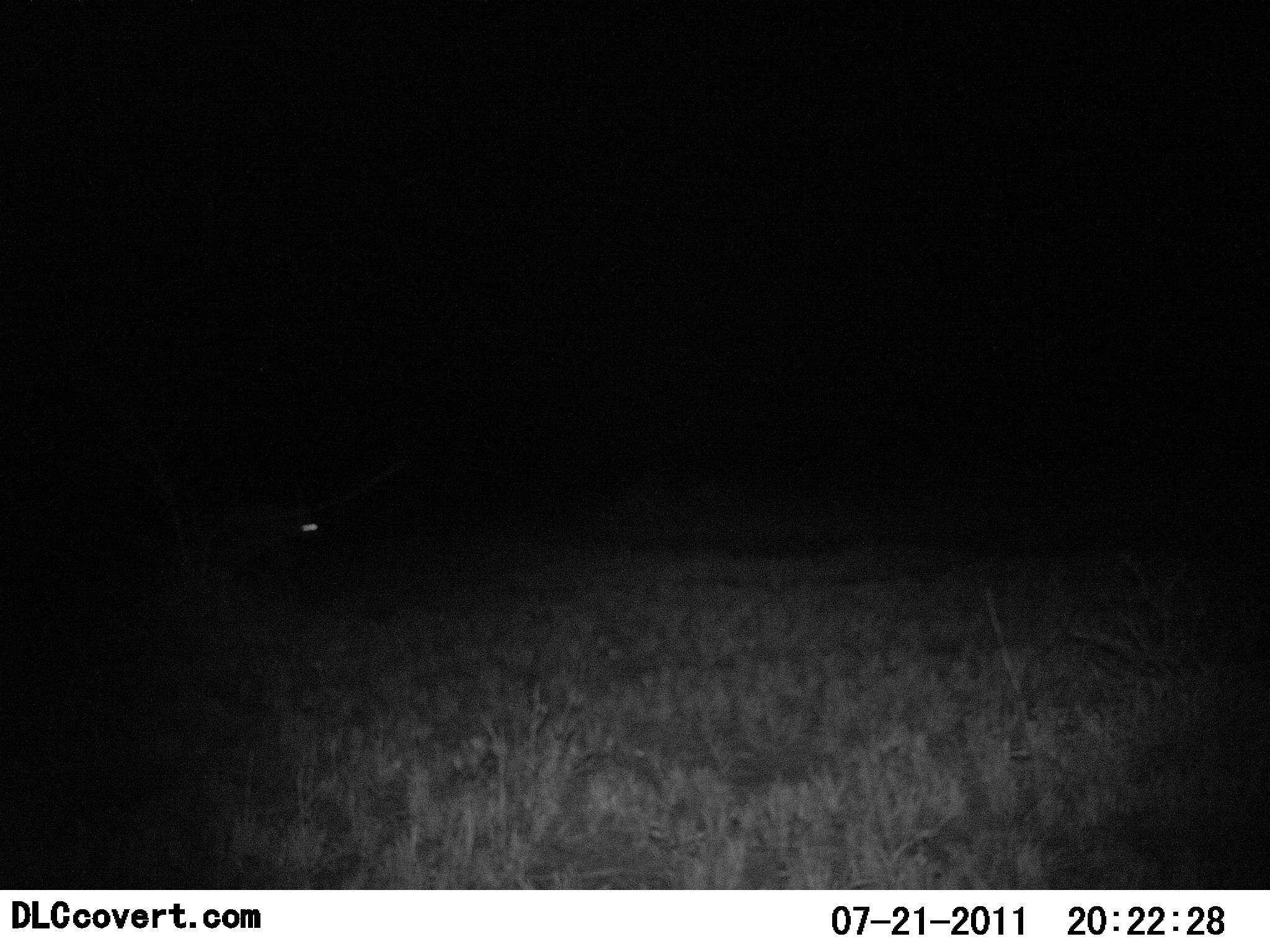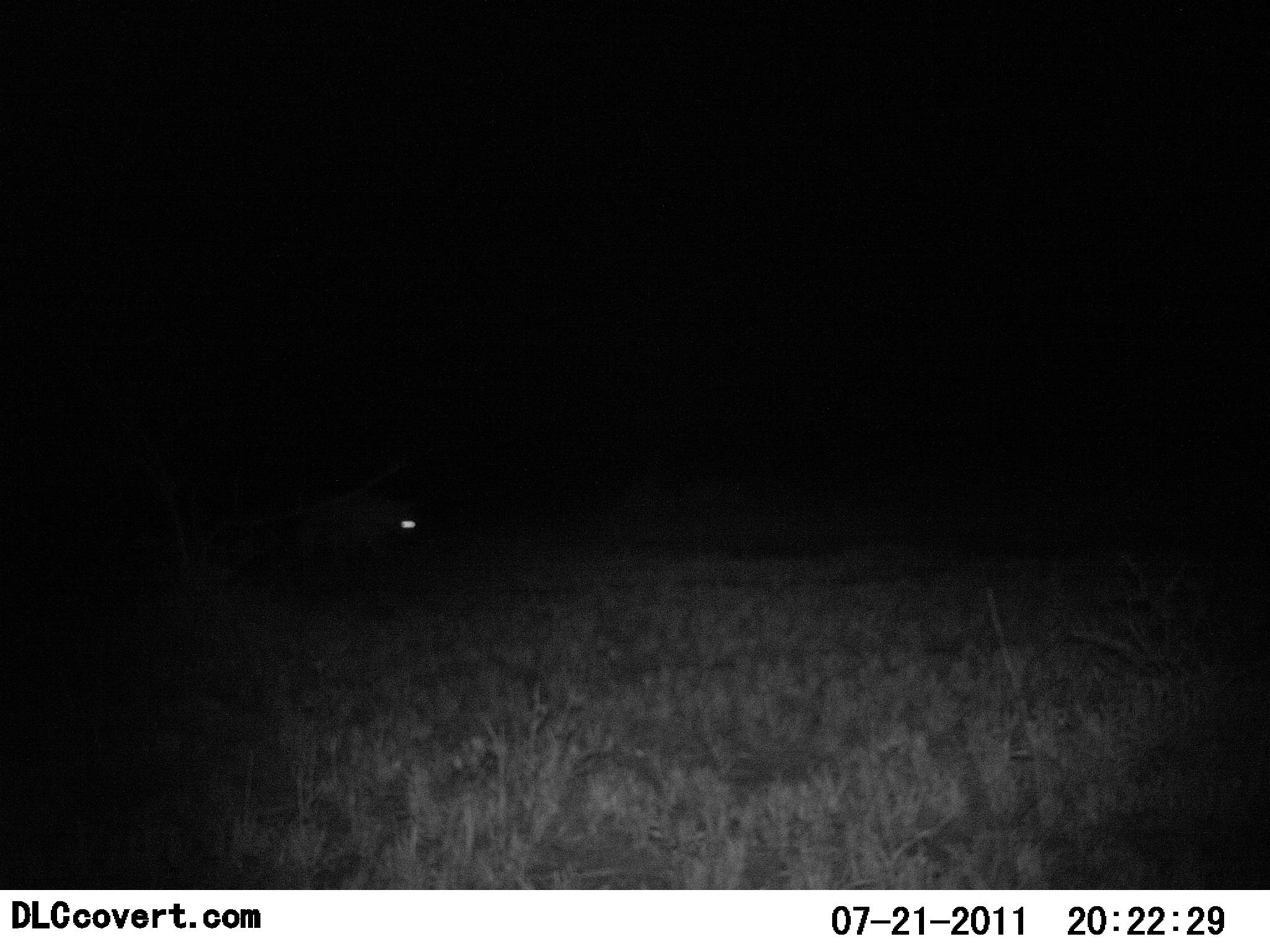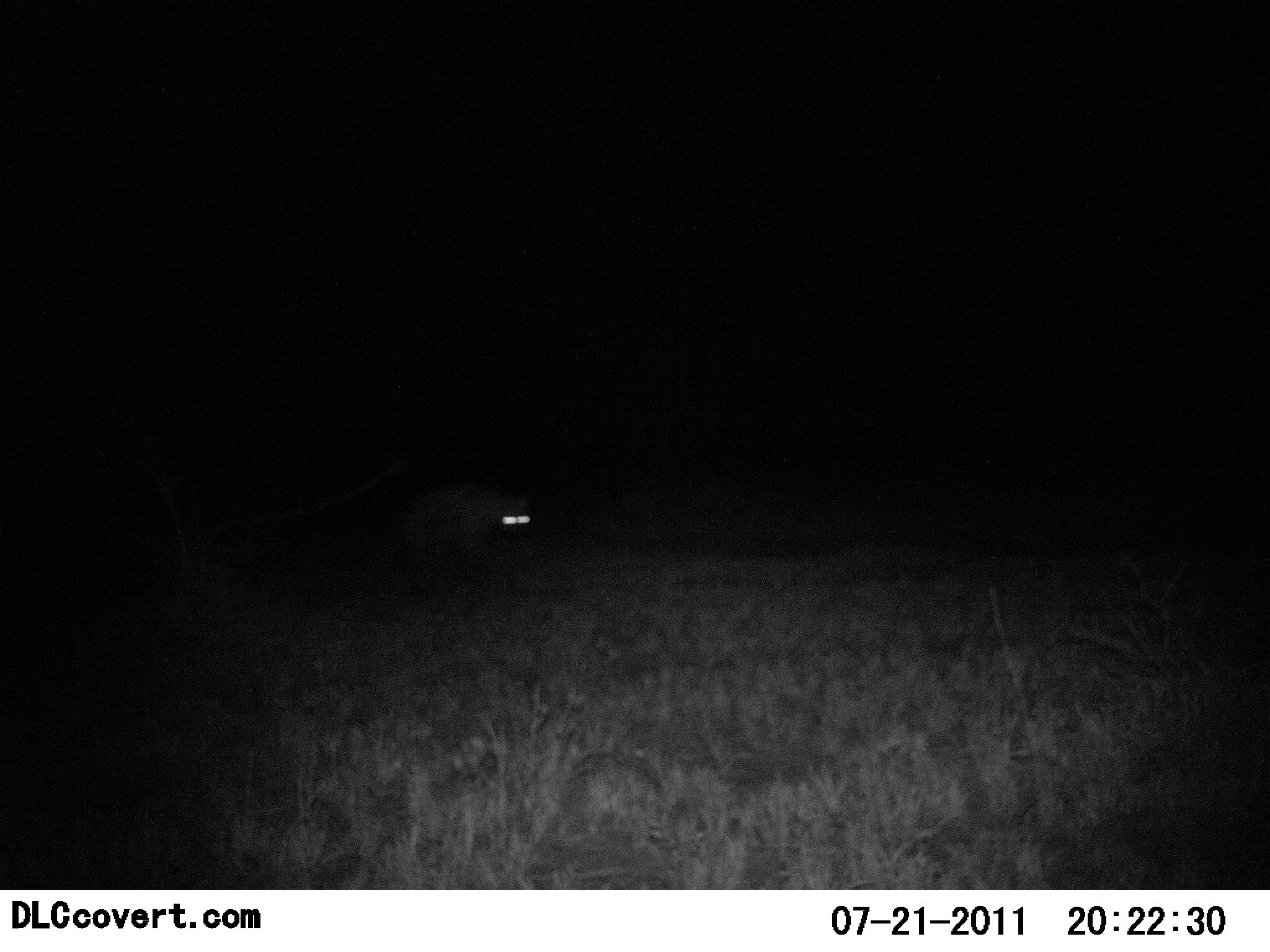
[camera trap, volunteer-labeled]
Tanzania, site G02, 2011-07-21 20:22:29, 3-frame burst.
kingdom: Animalia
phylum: Chordata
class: Mammalia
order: Carnivora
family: Hyaenidae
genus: Crocuta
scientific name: Crocuta crocuta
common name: spotted hyena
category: hyenaspotted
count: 1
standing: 0%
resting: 0%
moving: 100%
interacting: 0%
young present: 0%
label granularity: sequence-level